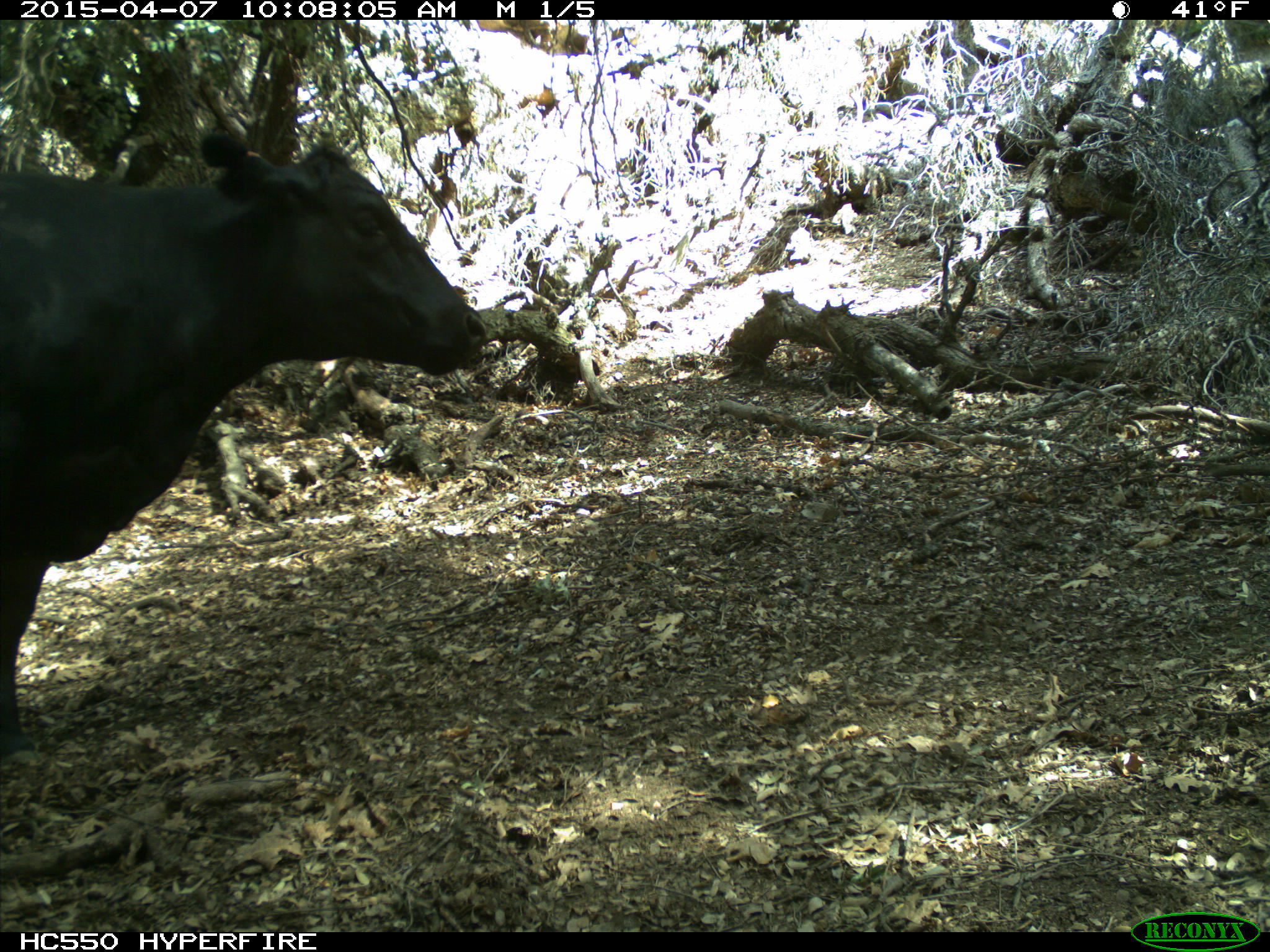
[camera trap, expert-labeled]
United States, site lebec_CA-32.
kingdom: Animalia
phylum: Chordata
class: Mammalia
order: Artiodactyla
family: Bovidae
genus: Bos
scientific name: Bos taurus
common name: domestic cow